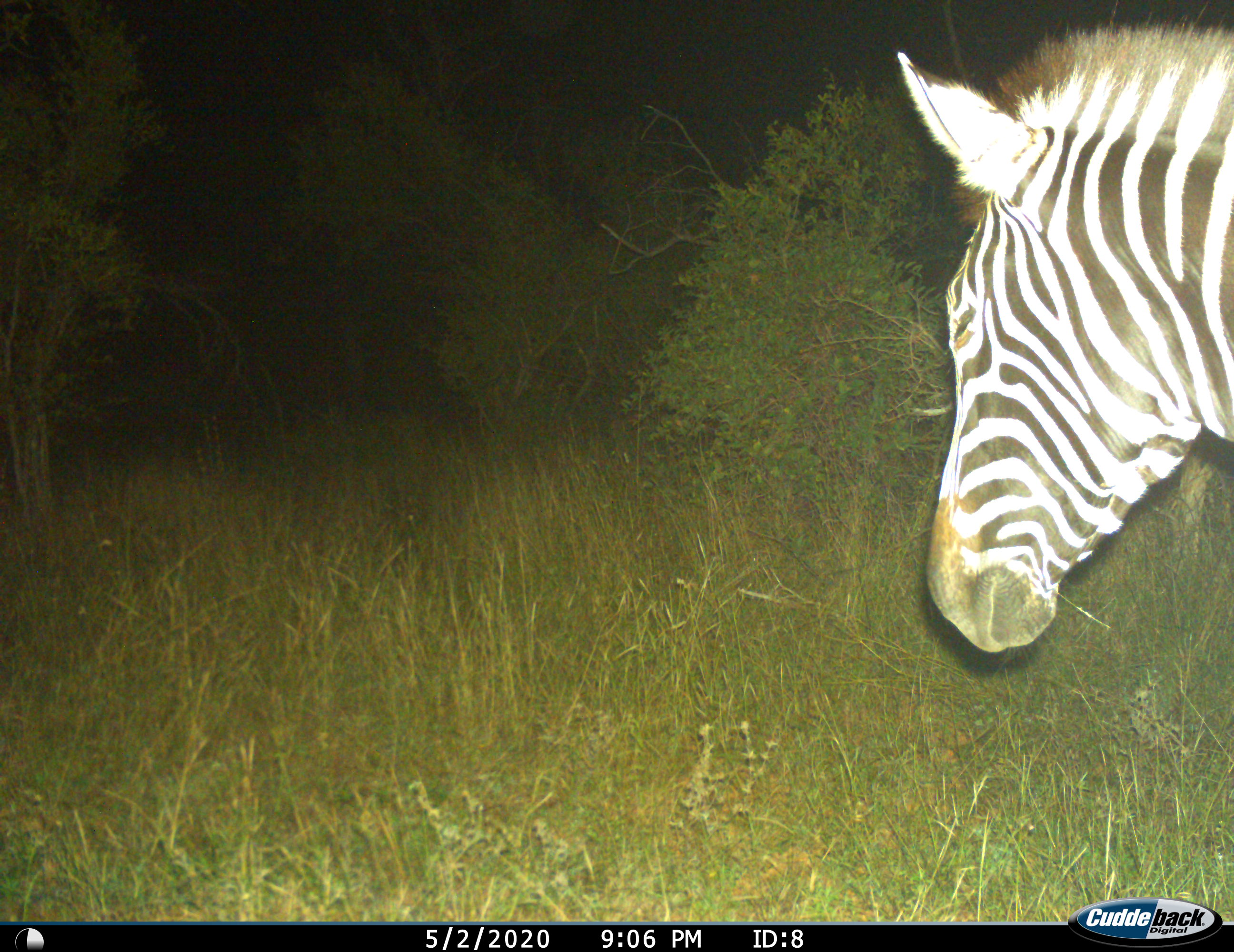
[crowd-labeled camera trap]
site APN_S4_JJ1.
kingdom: Animalia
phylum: Chordata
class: Mammalia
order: Perissodactyla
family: Equidae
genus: Equus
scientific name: Equus quagga burchellii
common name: burchell's zebra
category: zebraburchells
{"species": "zebraburchells (burchell's zebra) (Equus quagga burchellii)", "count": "1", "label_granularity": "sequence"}